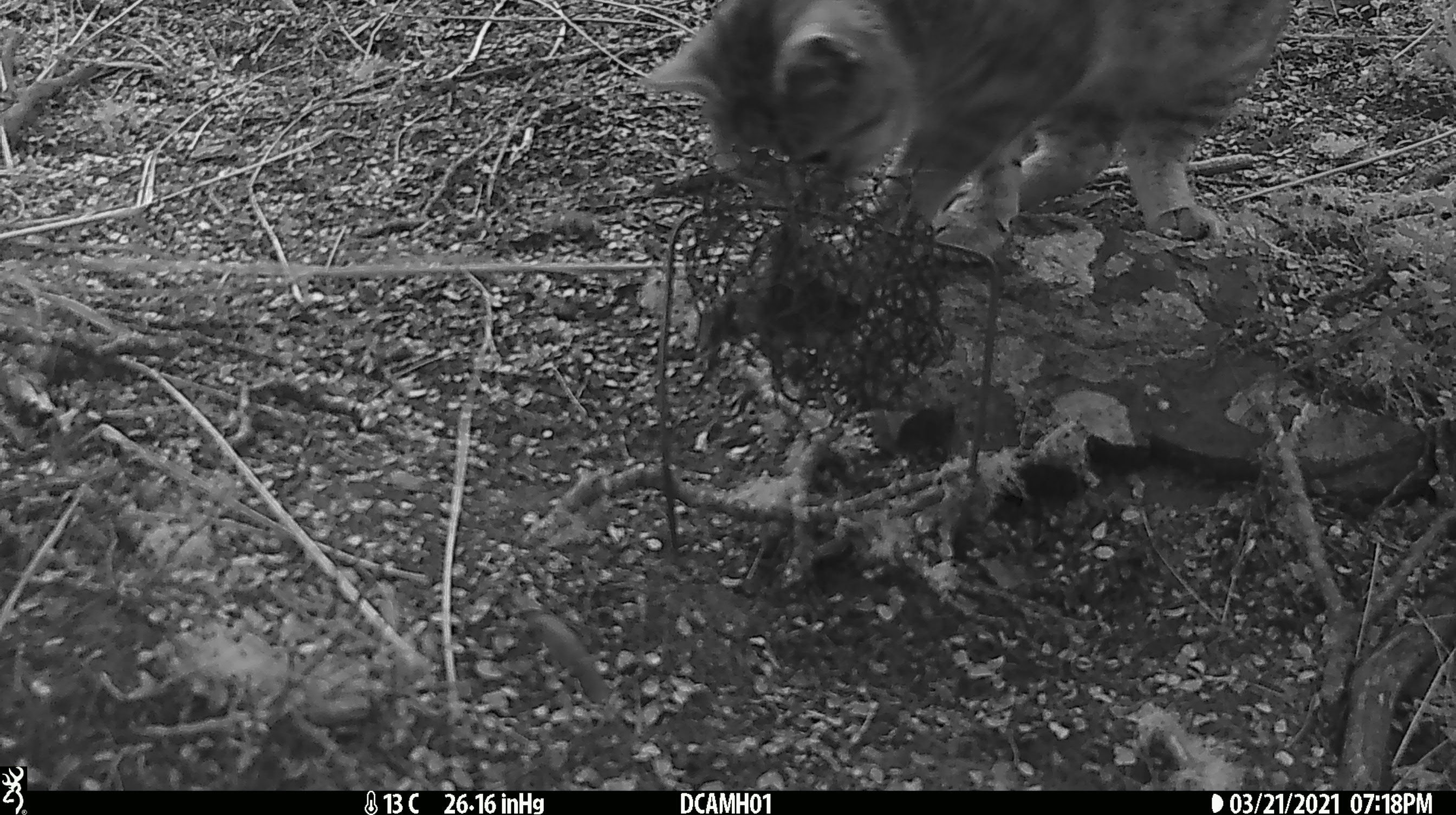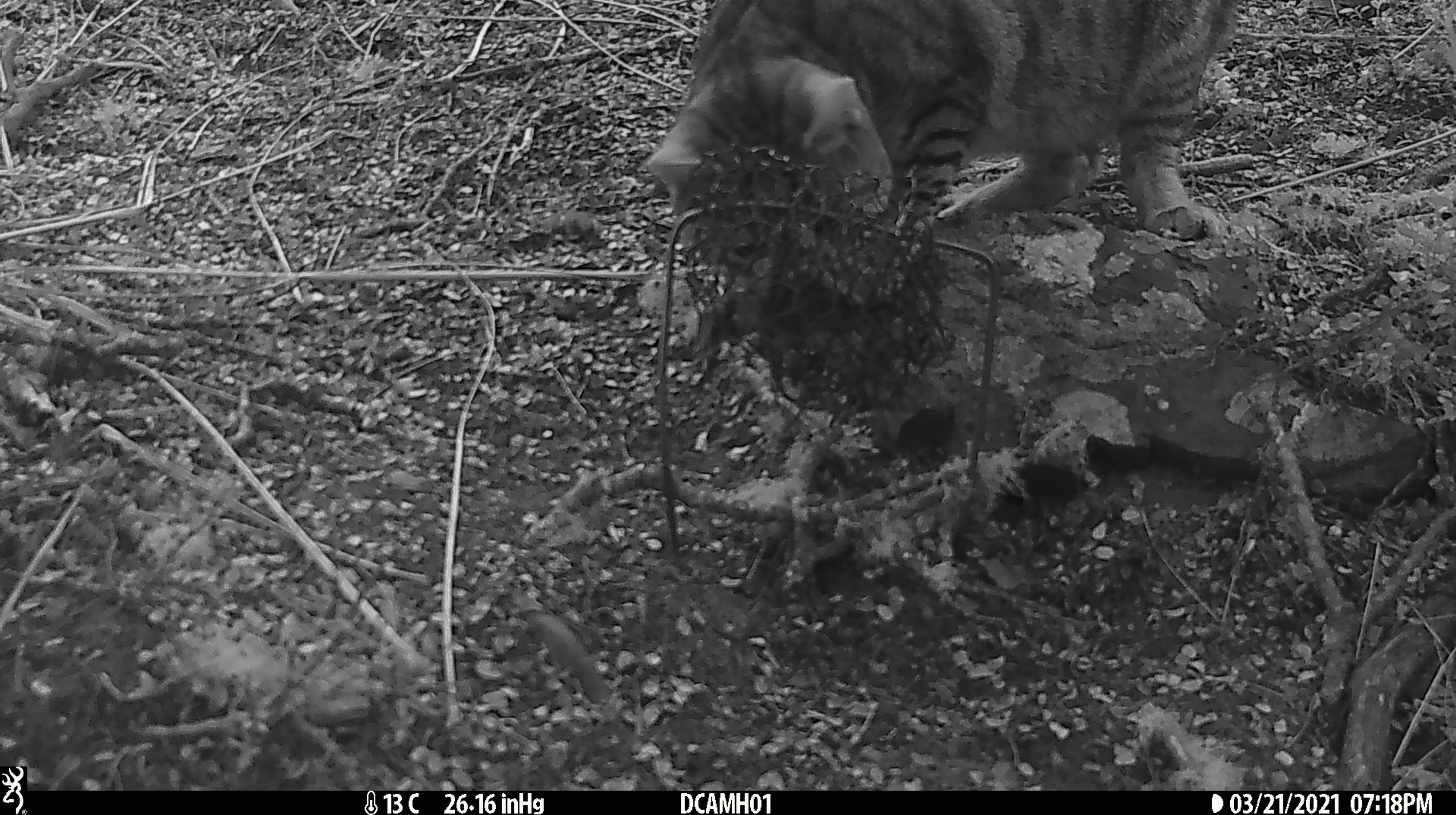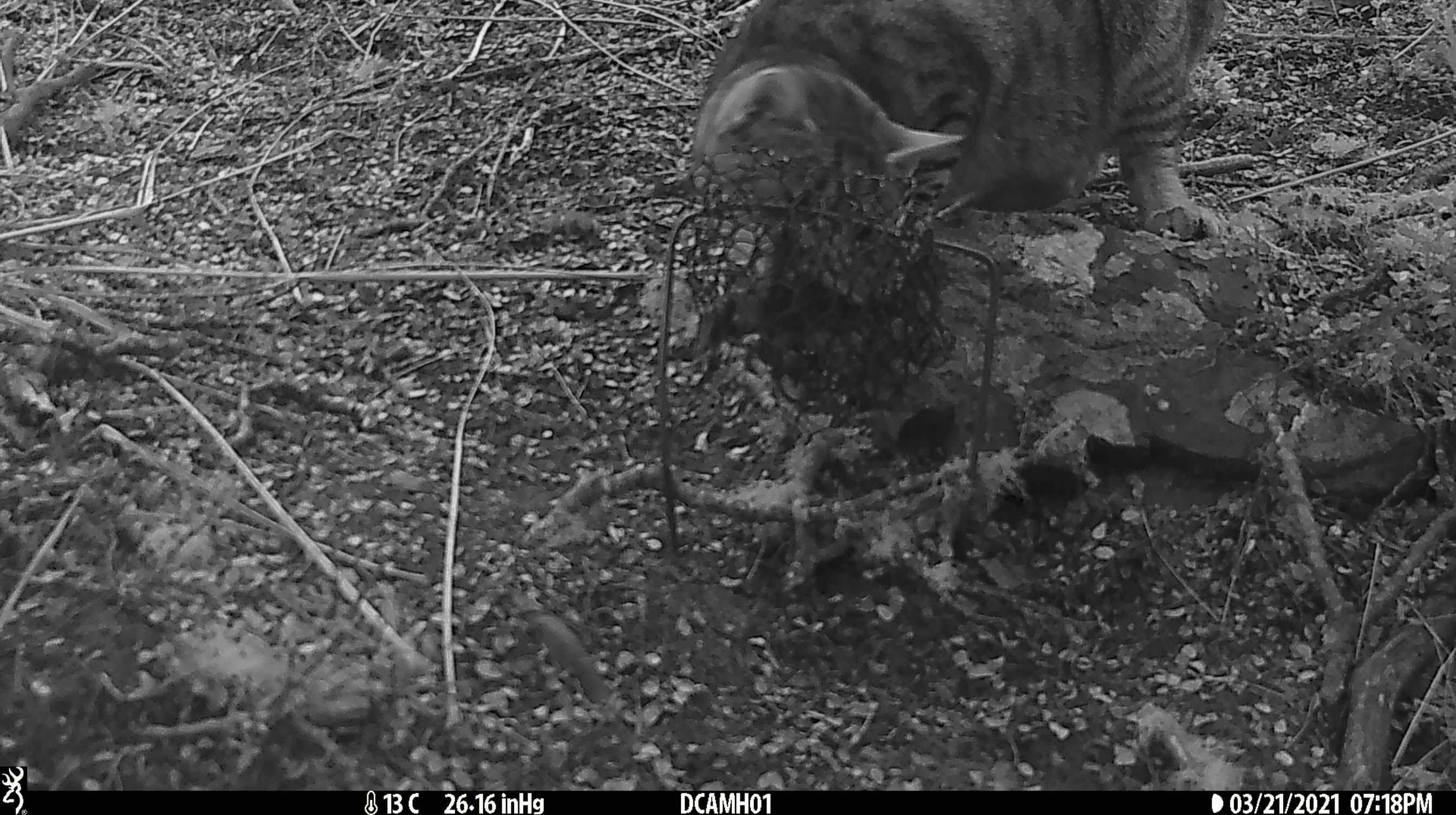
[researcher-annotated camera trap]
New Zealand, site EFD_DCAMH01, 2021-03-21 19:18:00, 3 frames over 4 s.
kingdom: Animalia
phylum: Chordata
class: Mammalia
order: Carnivora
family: Felidae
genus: Felis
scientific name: Felis catus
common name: domestic cat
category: cat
Cat (domestic cat) (Felis catus).